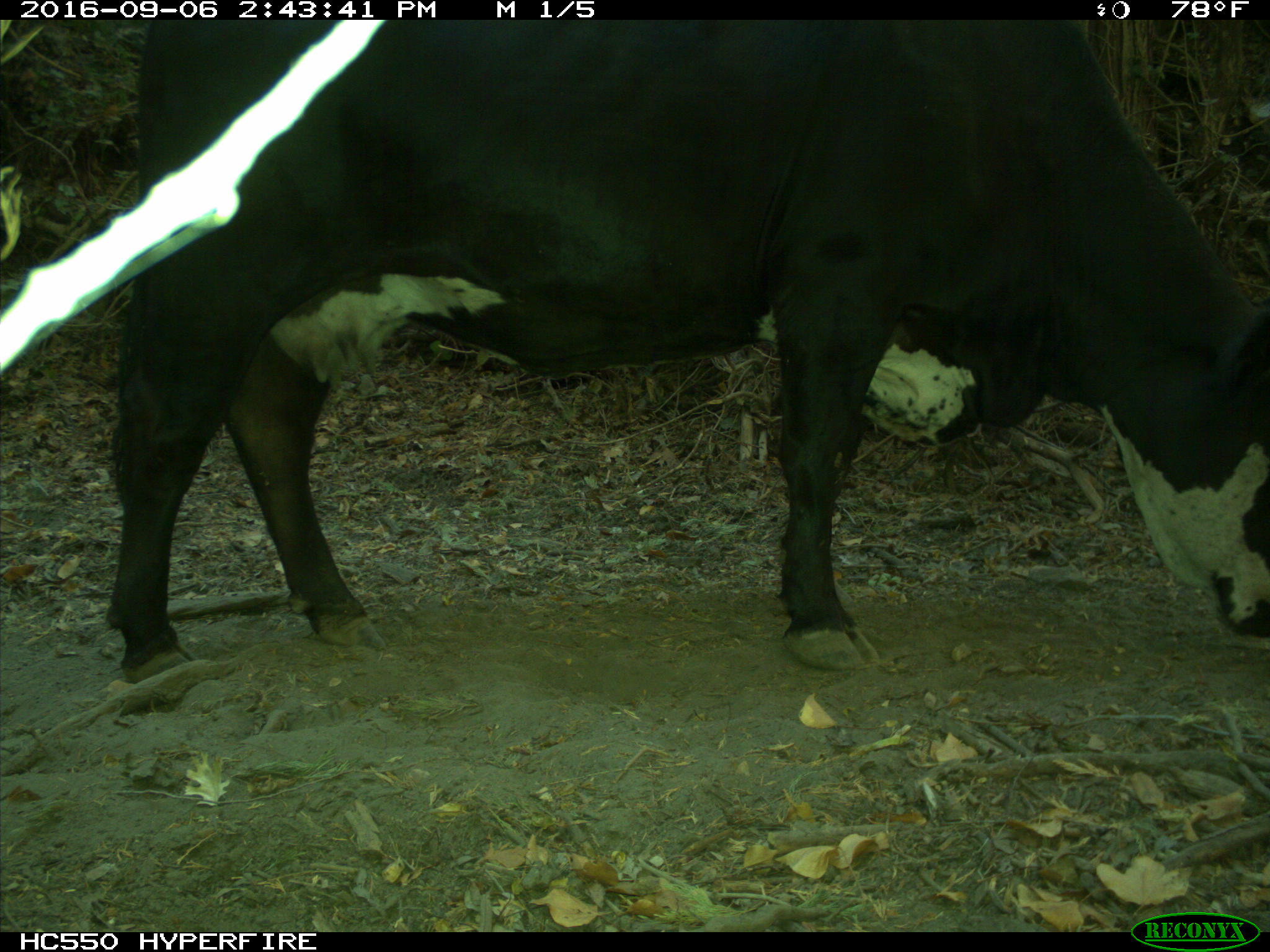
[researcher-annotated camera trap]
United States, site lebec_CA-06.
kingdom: Animalia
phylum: Chordata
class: Mammalia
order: Artiodactyla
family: Bovidae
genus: Bos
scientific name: Bos taurus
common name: domestic cow